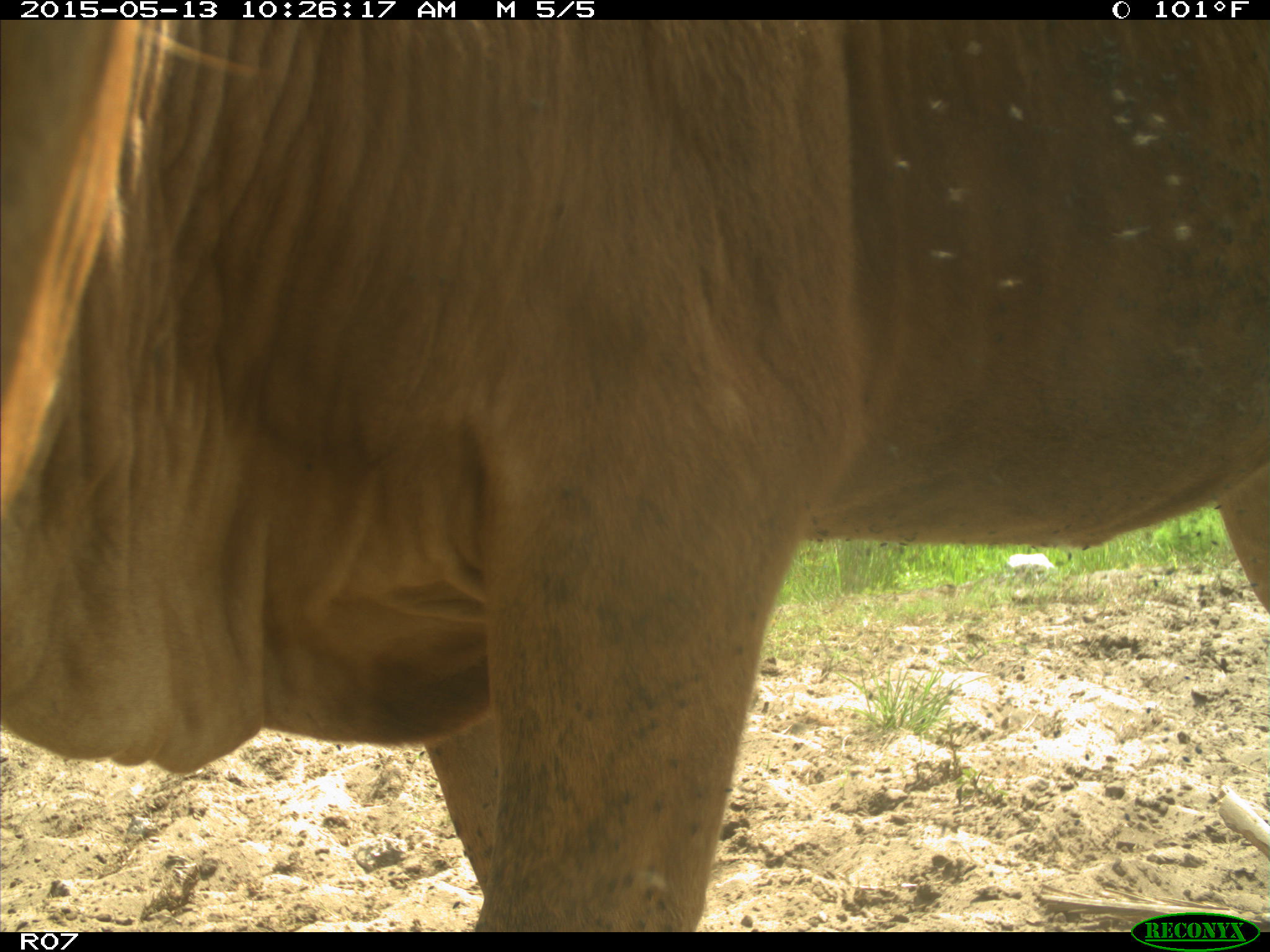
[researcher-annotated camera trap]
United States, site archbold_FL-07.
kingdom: Animalia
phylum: Chordata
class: Mammalia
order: Artiodactyla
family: Bovidae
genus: Bos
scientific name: Bos taurus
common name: domestic cow